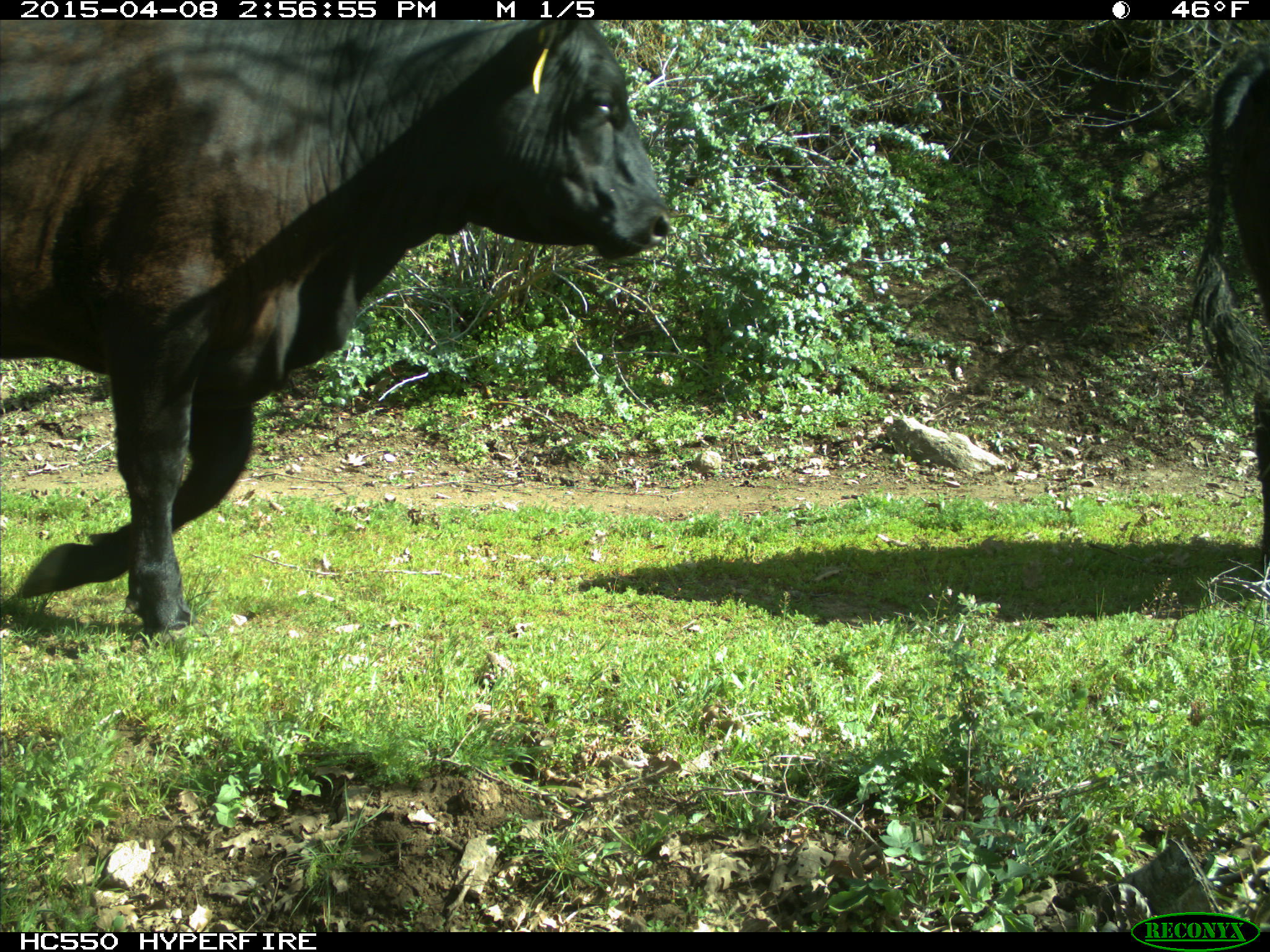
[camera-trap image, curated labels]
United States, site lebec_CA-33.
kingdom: Animalia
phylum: Chordata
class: Mammalia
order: Artiodactyla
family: Bovidae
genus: Bos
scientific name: Bos taurus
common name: domestic cow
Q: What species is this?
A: Bos taurus (domestic cow).